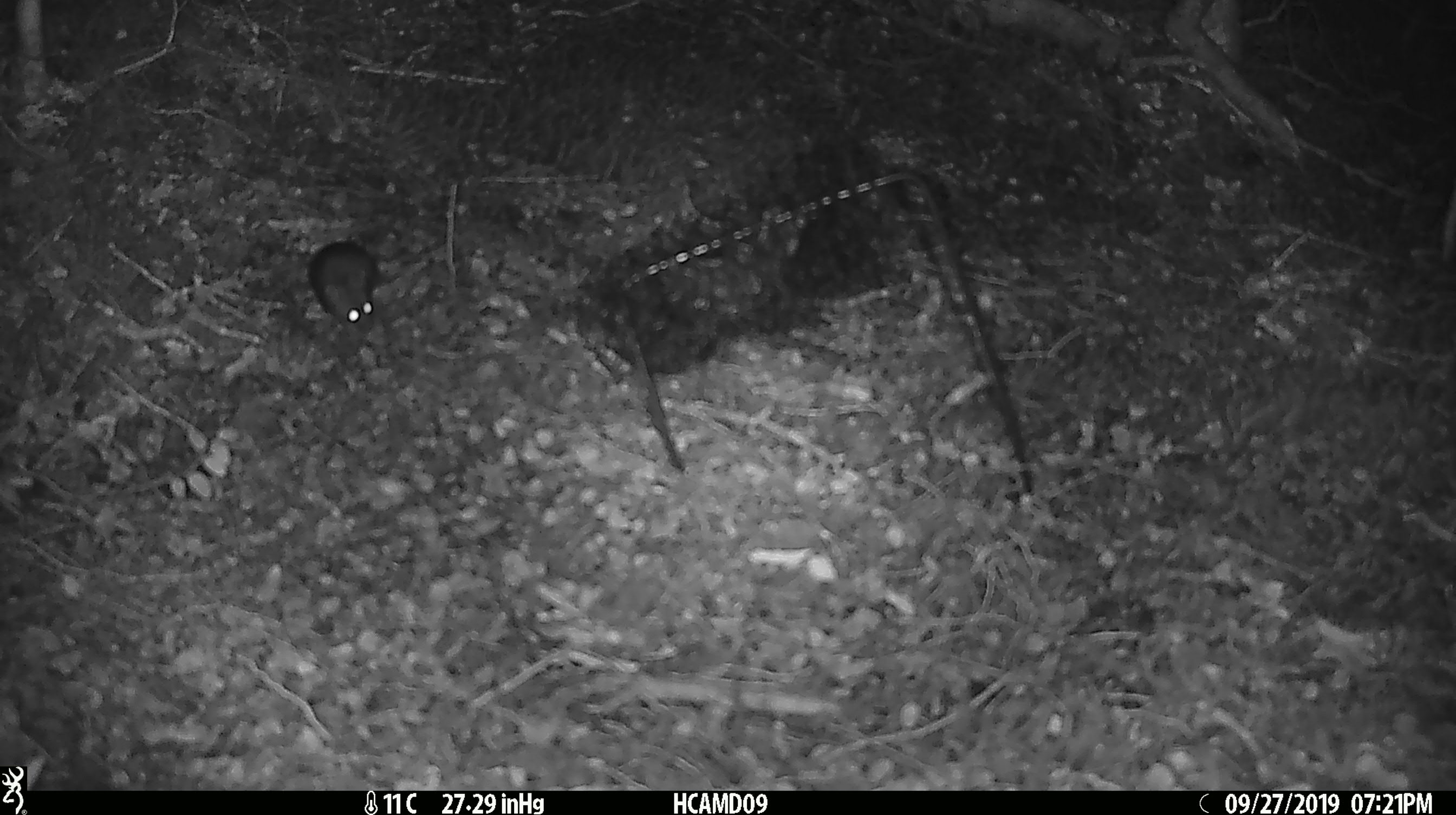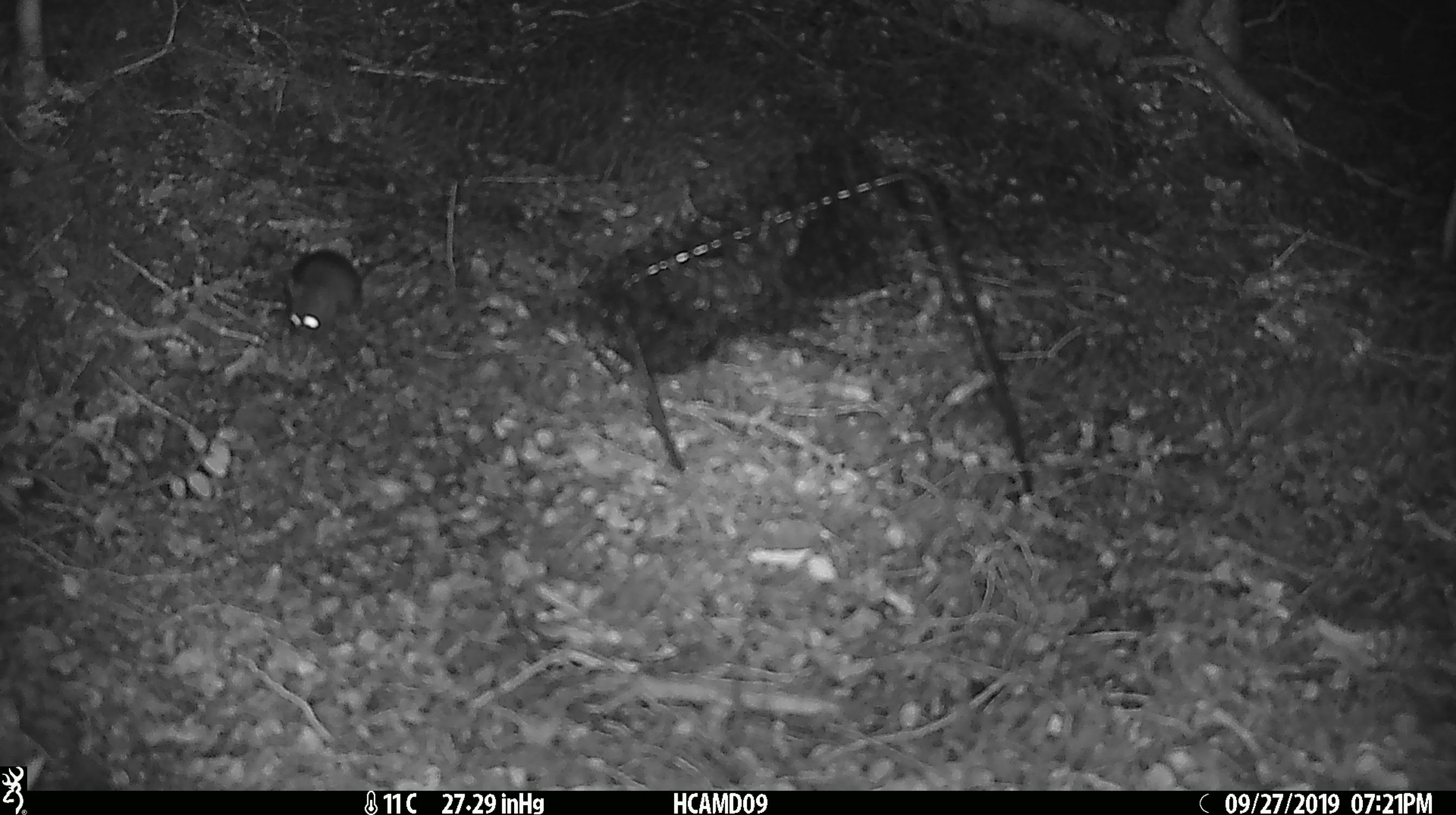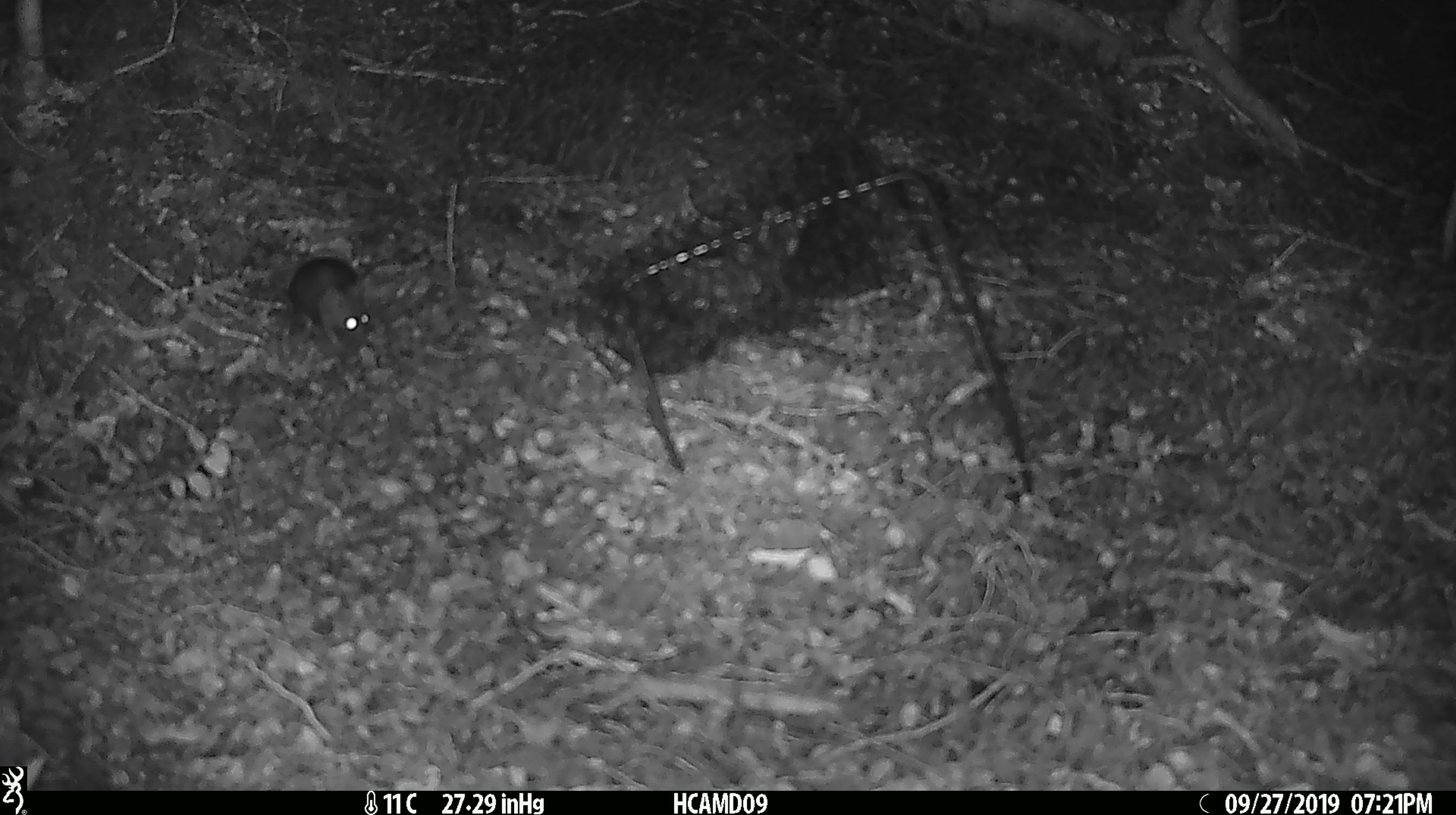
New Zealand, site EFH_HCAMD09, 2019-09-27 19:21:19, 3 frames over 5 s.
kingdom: Animalia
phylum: Chordata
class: Mammalia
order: Rodentia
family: Muridae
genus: Mus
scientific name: Mus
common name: mouse